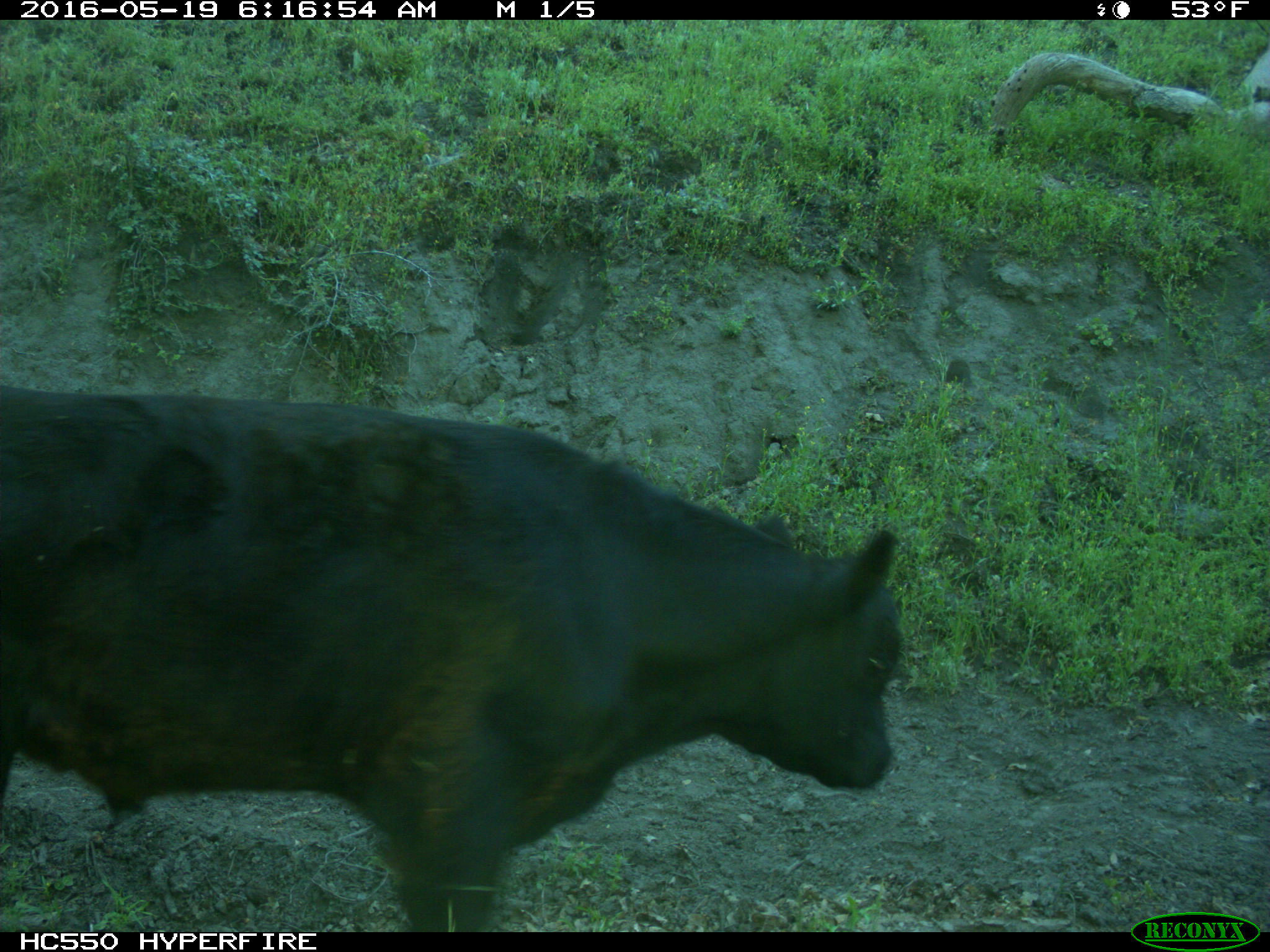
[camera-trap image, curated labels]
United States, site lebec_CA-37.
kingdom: Animalia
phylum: Chordata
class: Mammalia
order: Artiodactyla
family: Bovidae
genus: Bos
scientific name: Bos taurus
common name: domestic cow